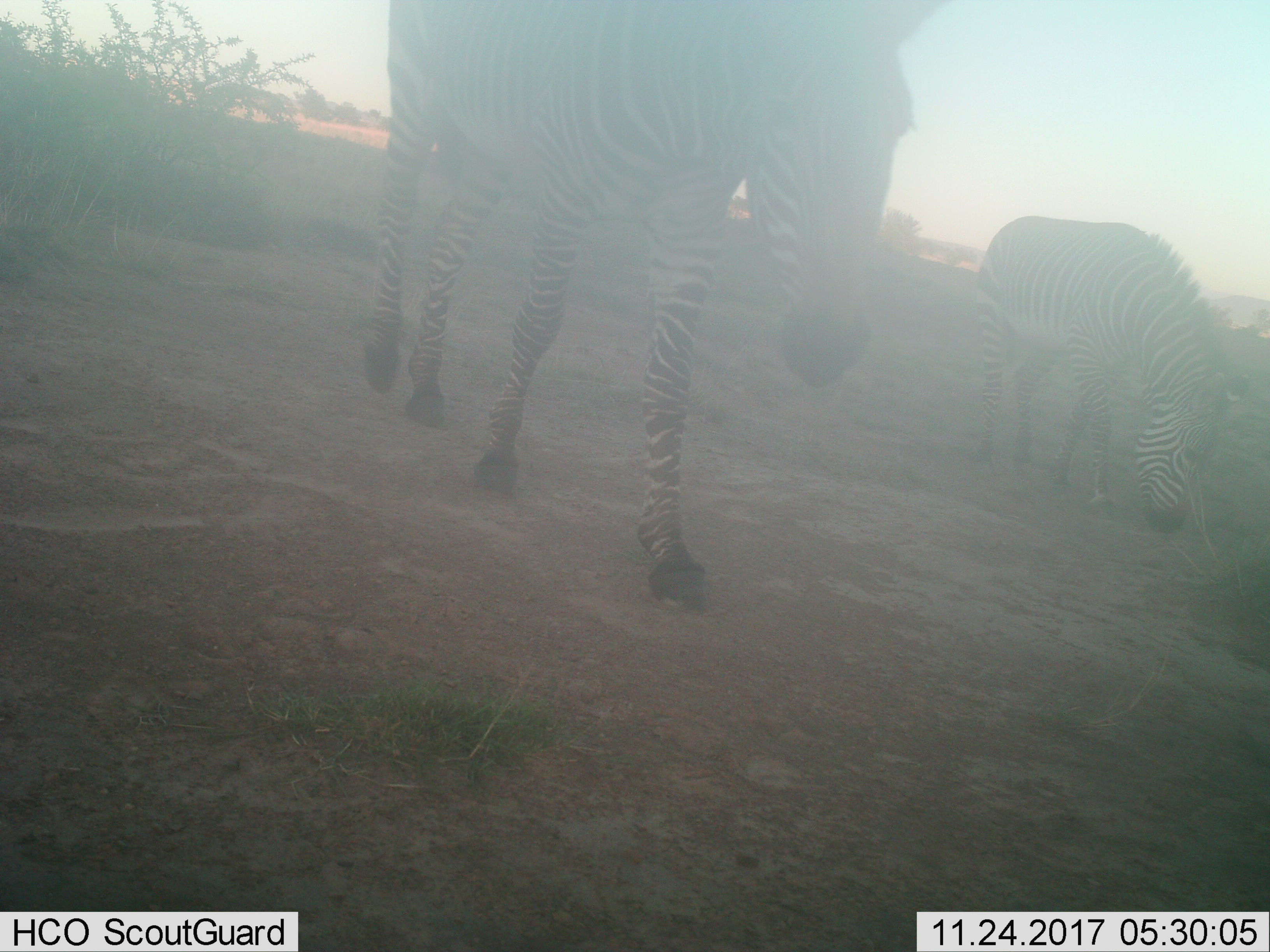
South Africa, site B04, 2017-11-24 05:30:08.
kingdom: Animalia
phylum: Chordata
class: Mammalia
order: Perissodactyla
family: Equidae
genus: Equus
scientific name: Equus zebra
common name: mountain zebra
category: zebramountain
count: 2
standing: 62%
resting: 0%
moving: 62%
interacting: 0%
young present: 0%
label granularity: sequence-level